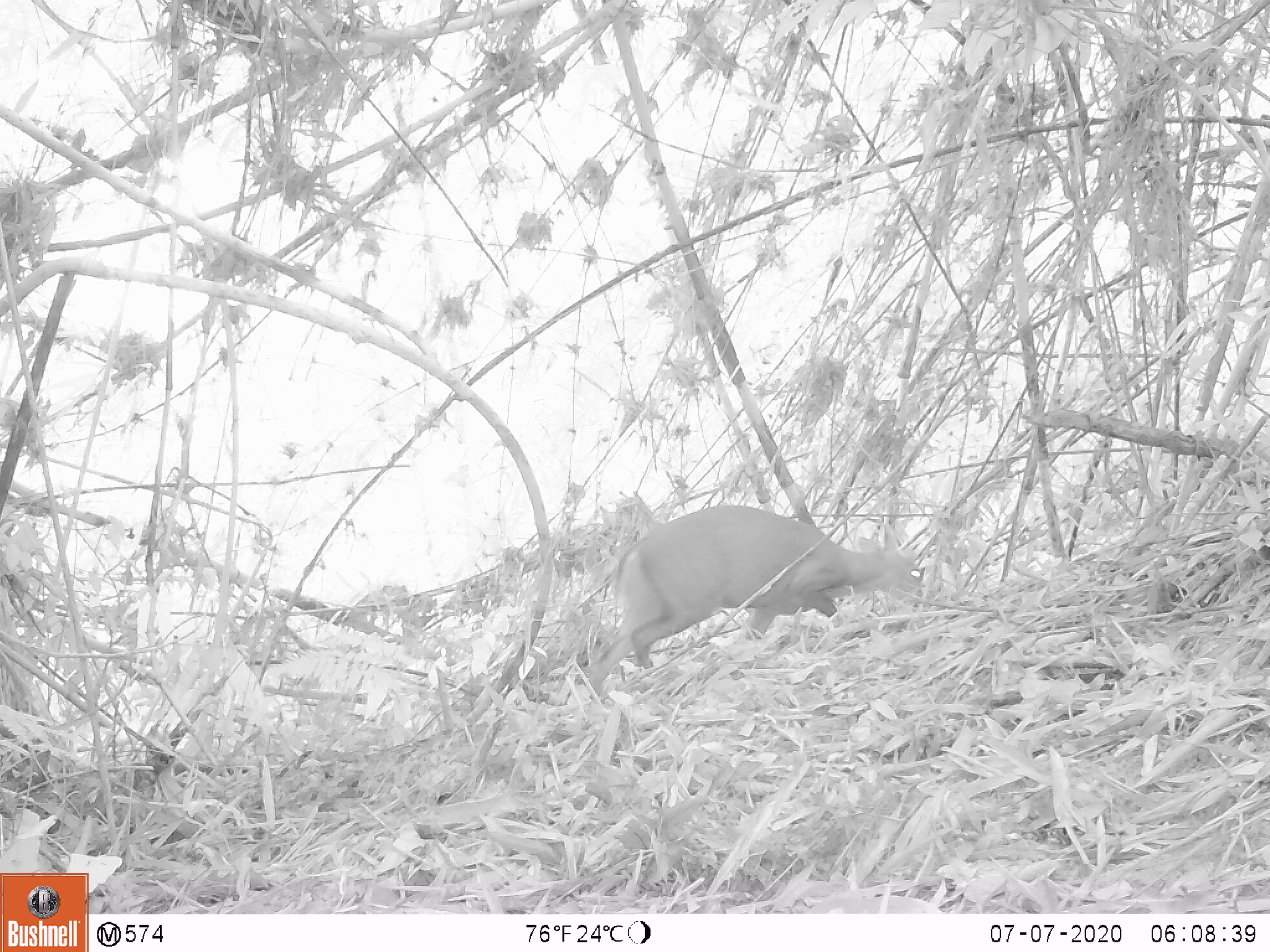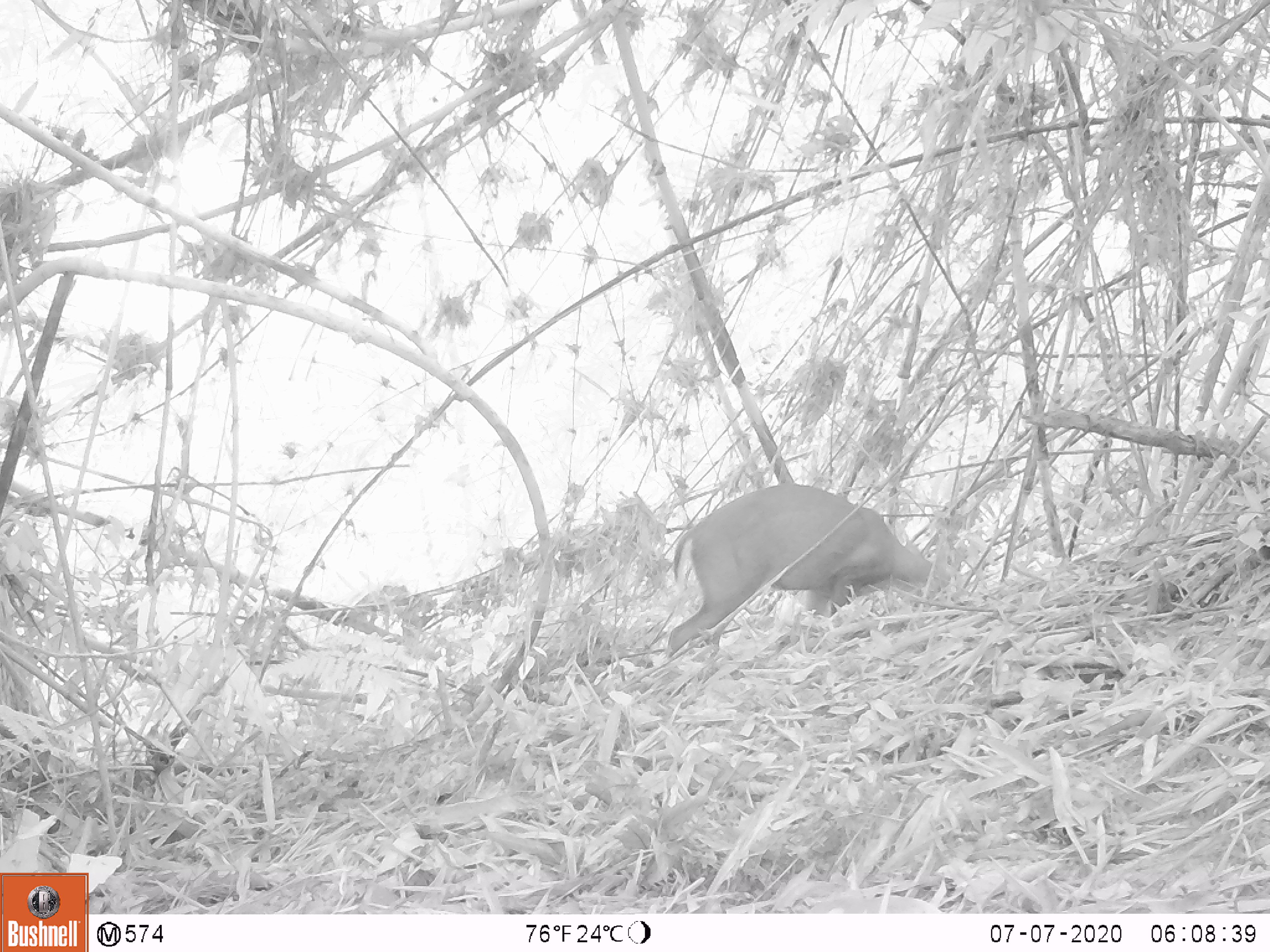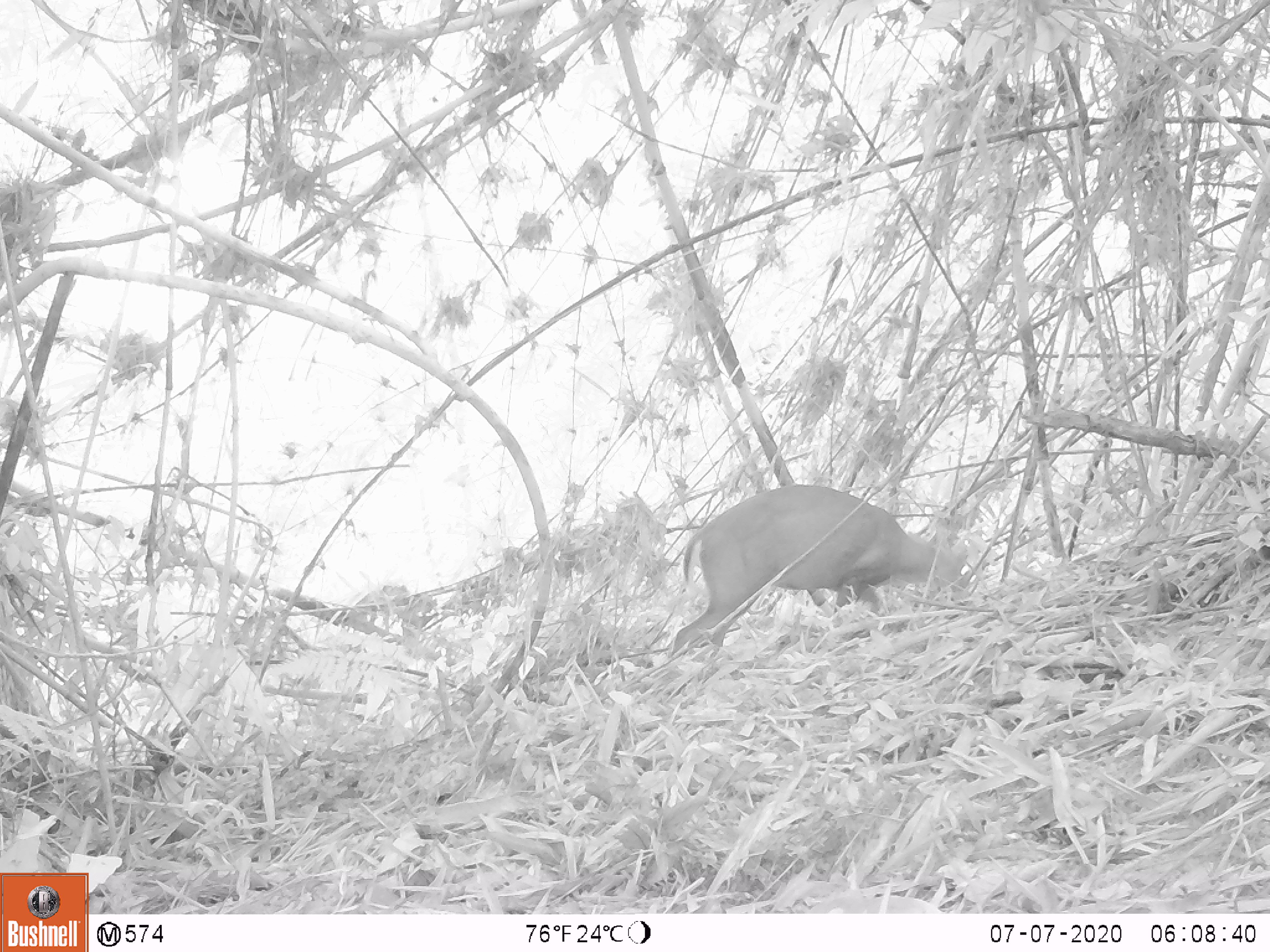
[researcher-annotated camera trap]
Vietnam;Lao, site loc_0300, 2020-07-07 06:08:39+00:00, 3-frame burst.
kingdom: Animalia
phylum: Chordata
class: Mammalia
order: Artiodactyla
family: Cervidae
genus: Muntiacus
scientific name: Muntiacus rooseveltorum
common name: roosevelt's muntjac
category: roosevelts muntjac group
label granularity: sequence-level